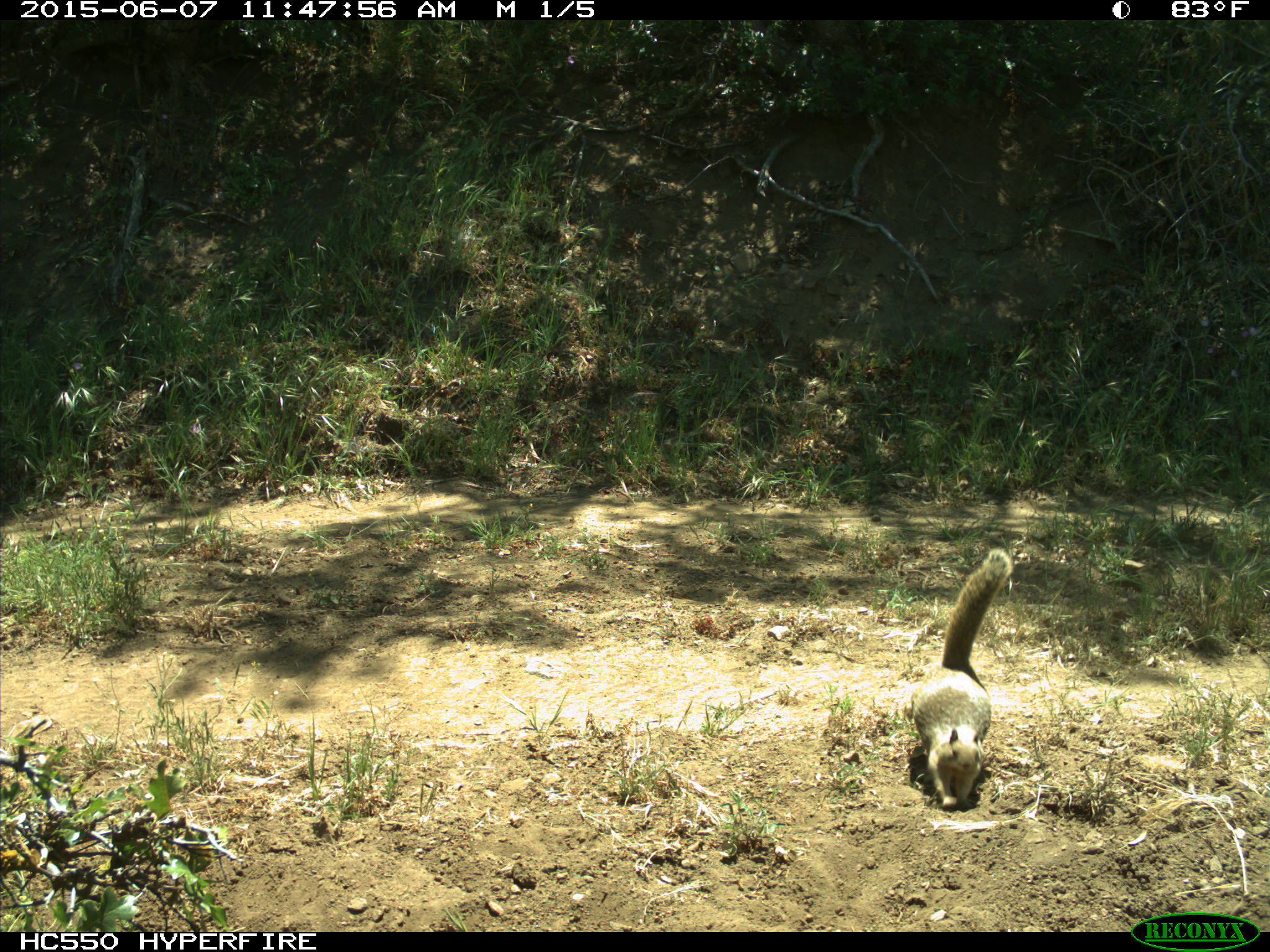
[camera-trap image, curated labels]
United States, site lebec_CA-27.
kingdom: Animalia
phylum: Chordata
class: Mammalia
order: Rodentia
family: Sciuridae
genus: Otospermophilus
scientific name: Otospermophilus beecheyi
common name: california ground squirrel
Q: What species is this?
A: Otospermophilus beecheyi (california ground squirrel).